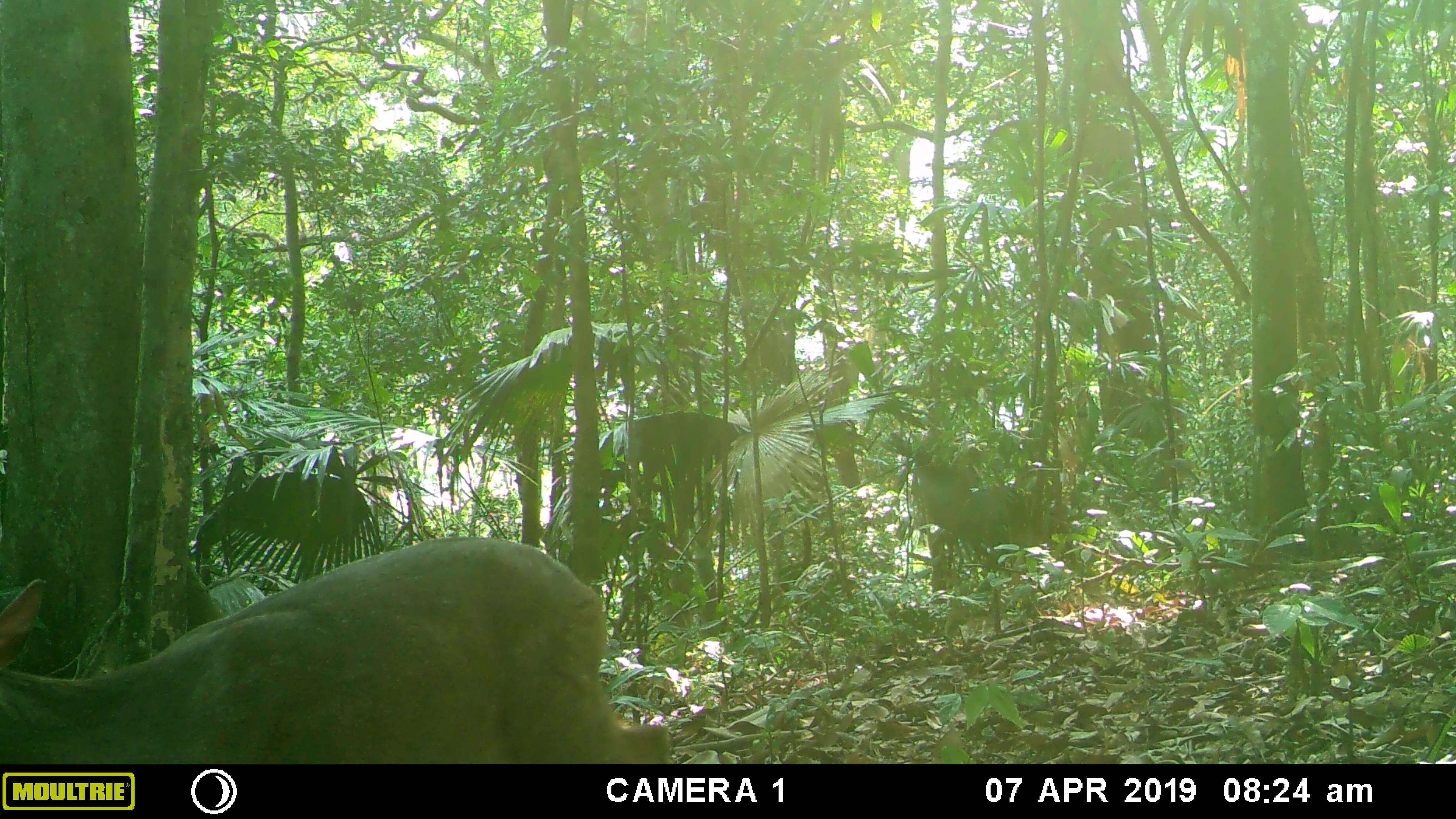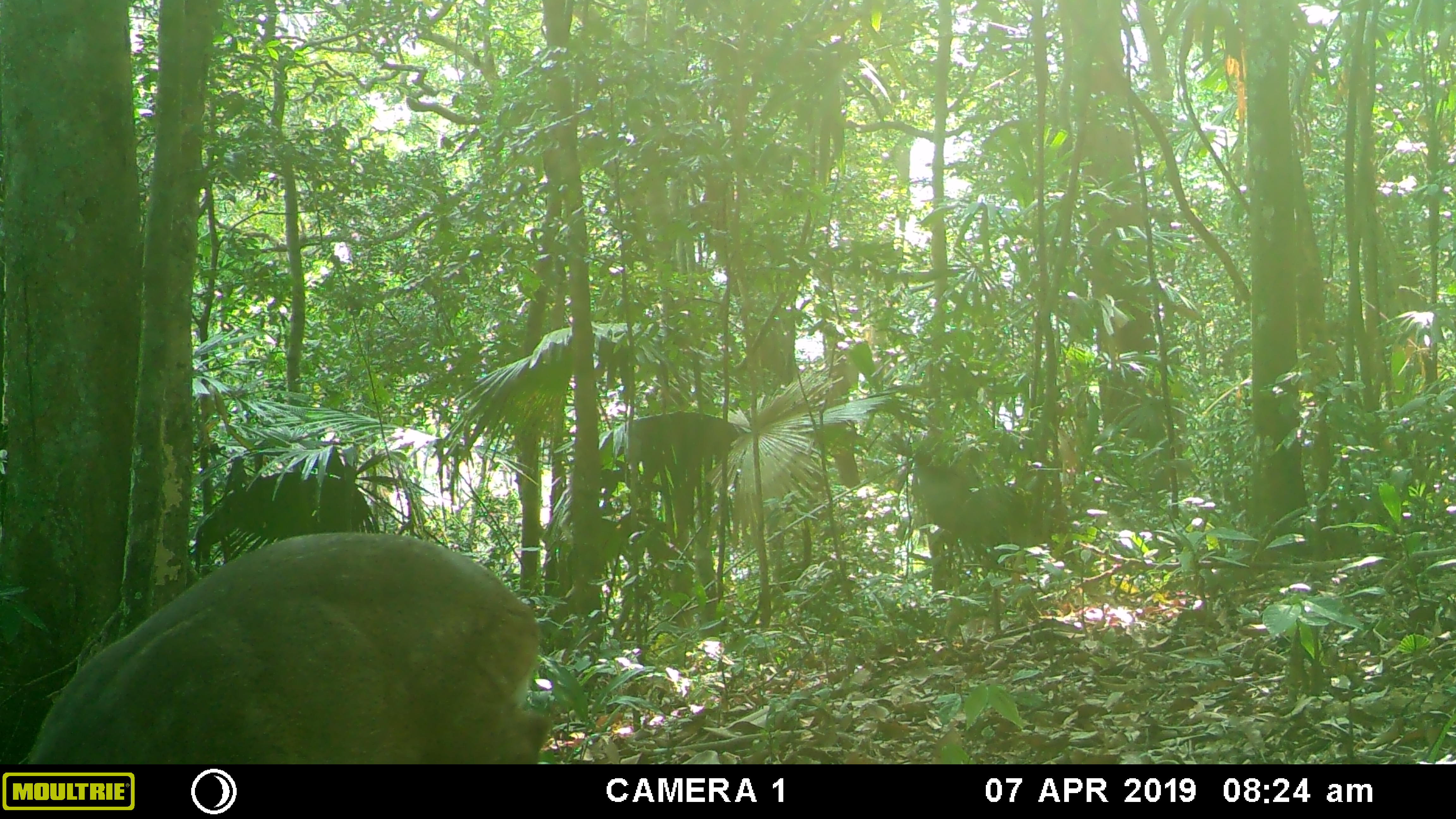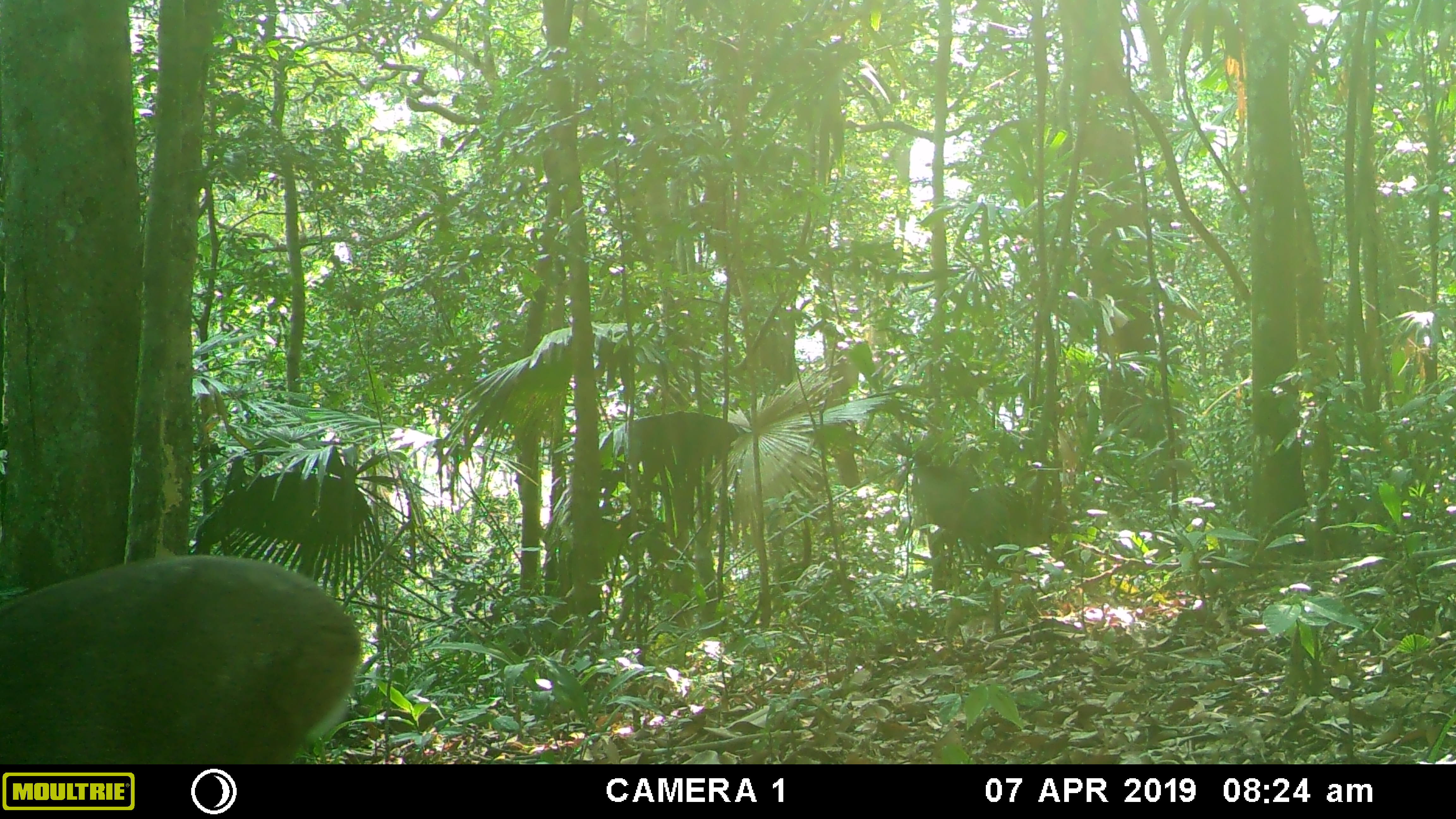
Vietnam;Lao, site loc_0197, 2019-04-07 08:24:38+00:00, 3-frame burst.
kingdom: Animalia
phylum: Chordata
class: Mammalia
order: Artiodactyla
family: Cervidae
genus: Muntiacus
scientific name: Muntiacus vuquangensis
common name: large-antlered muntjac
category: large antlered muntjac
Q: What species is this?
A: Large antlered muntjac (large-antlered muntjac) (Muntiacus vuquangensis).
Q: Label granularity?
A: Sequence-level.